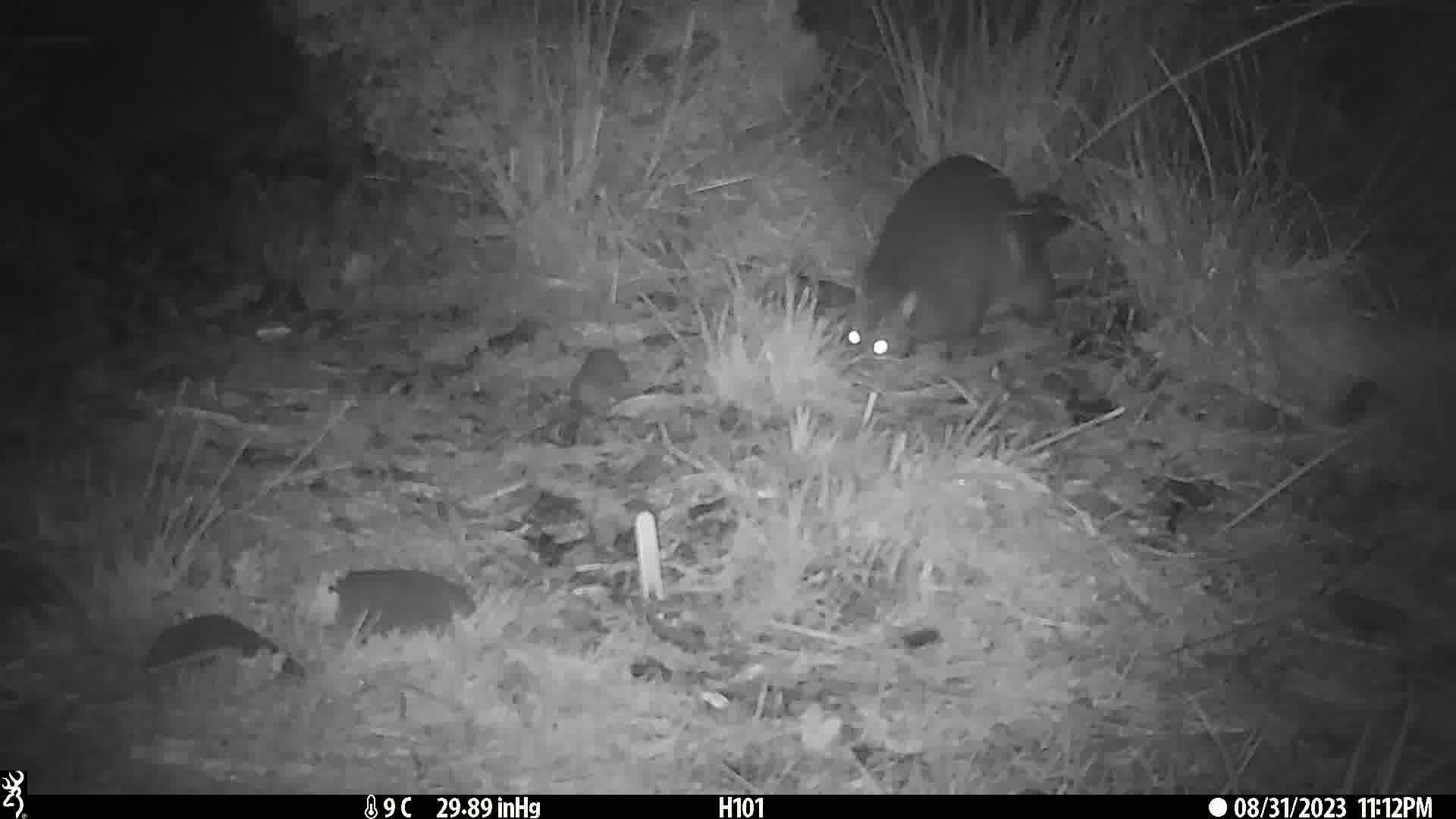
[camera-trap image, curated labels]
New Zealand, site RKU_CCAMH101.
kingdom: Animalia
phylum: Chordata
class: Mammalia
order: Diprotodontia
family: Phalangeridae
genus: Trichosurus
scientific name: Trichosurus vulpecula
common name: common brushtail possum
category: possum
Possum (common brushtail possum) (Trichosurus vulpecula).